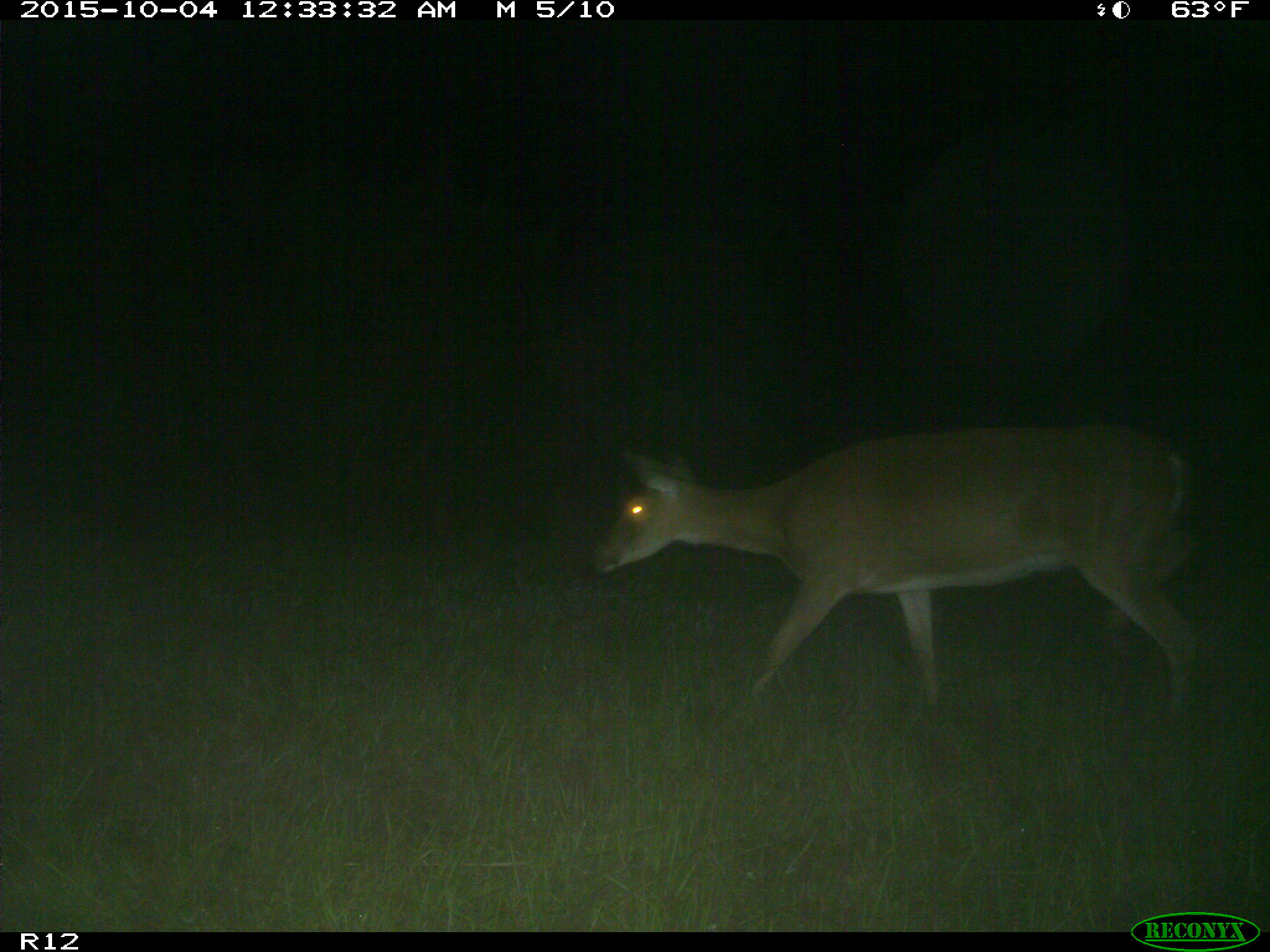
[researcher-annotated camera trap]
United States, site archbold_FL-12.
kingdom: Animalia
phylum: Chordata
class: Mammalia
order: Artiodactyla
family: Cervidae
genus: Odocoileus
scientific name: Odocoileus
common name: deer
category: unidentified deer